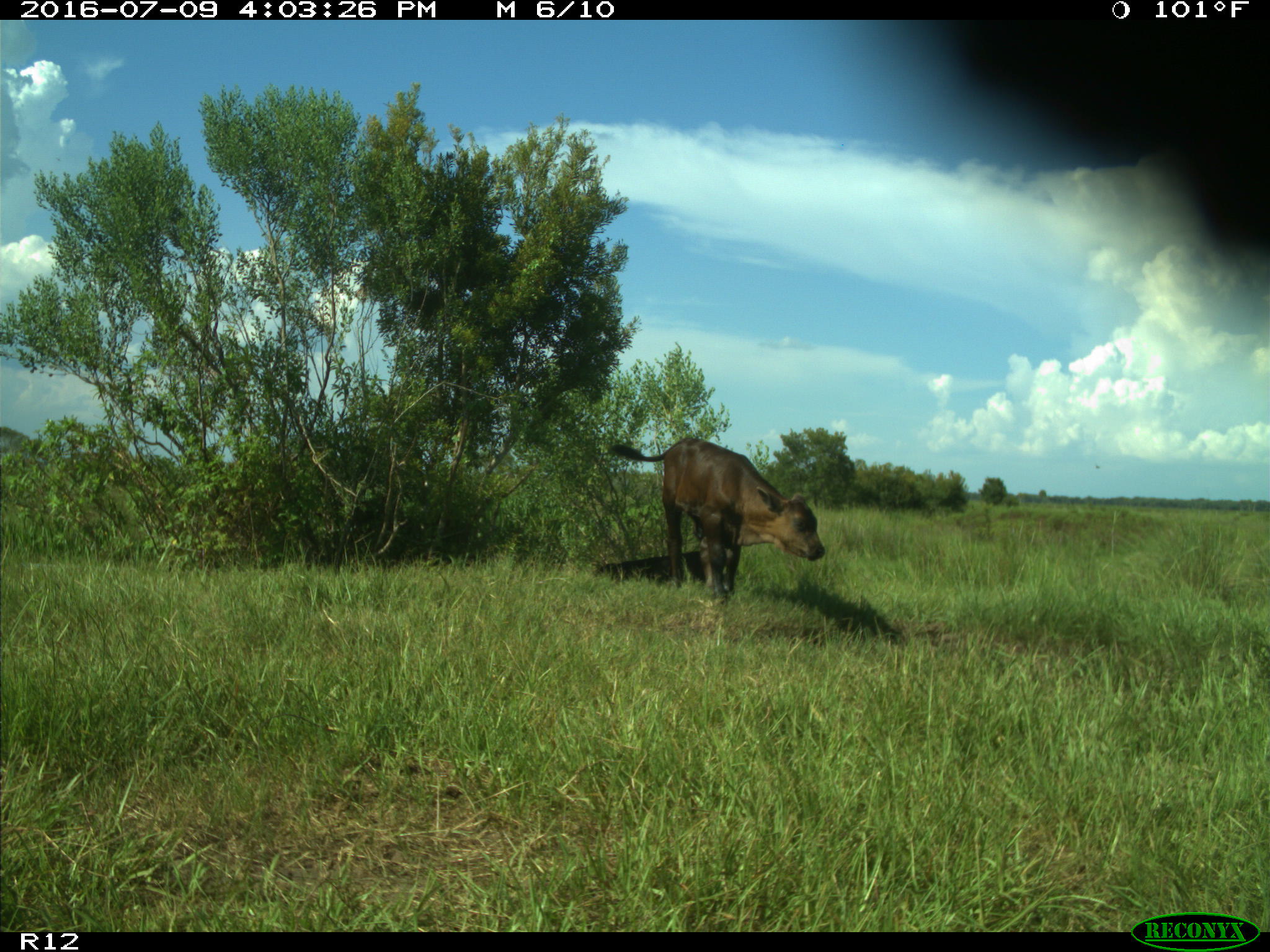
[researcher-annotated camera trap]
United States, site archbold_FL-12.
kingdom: Animalia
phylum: Chordata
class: Mammalia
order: Artiodactyla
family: Bovidae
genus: Bos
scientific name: Bos taurus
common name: domestic cow